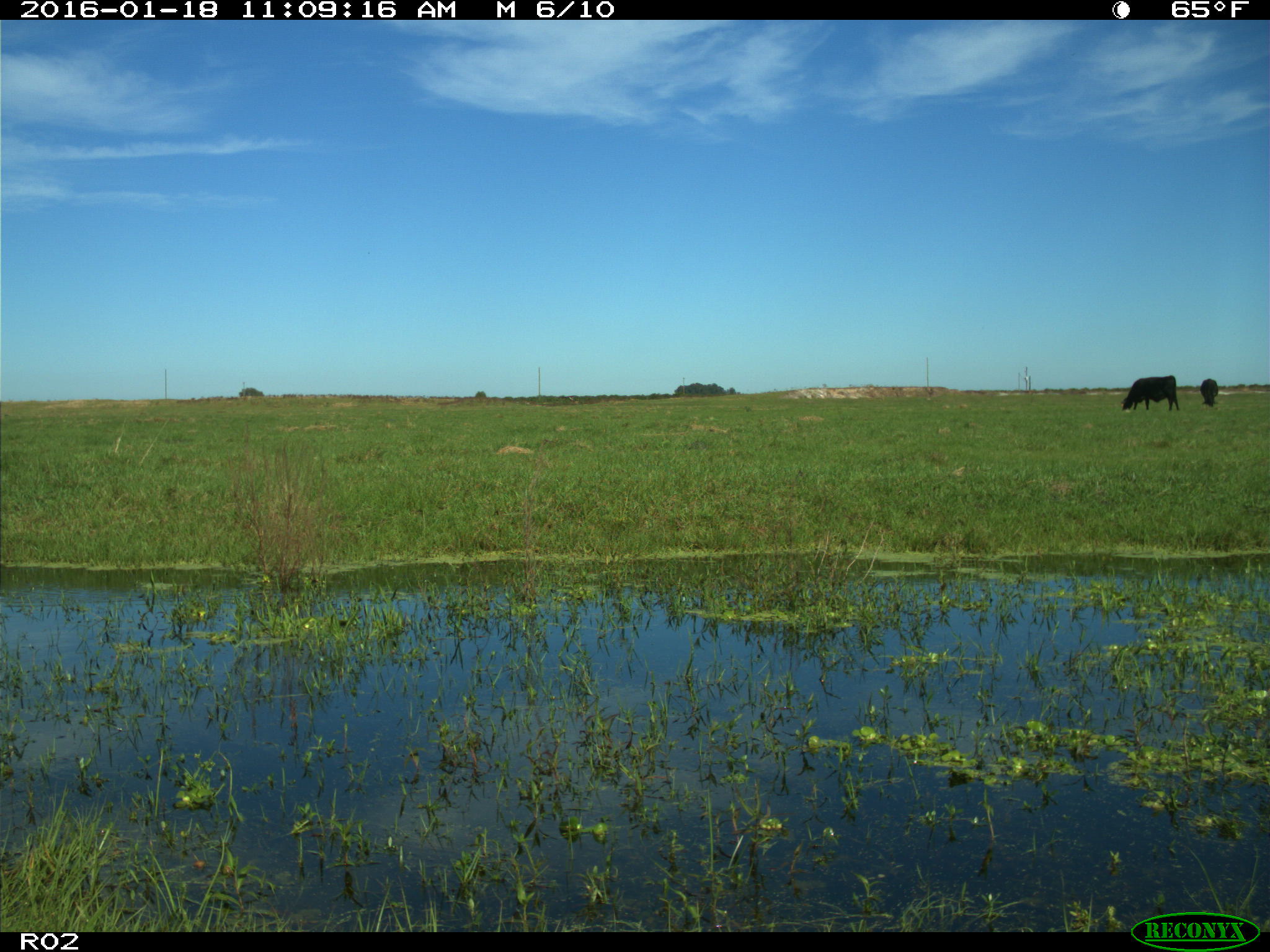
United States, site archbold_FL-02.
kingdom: Animalia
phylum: Chordata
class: Mammalia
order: Artiodactyla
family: Bovidae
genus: Bos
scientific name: Bos taurus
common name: domestic cow